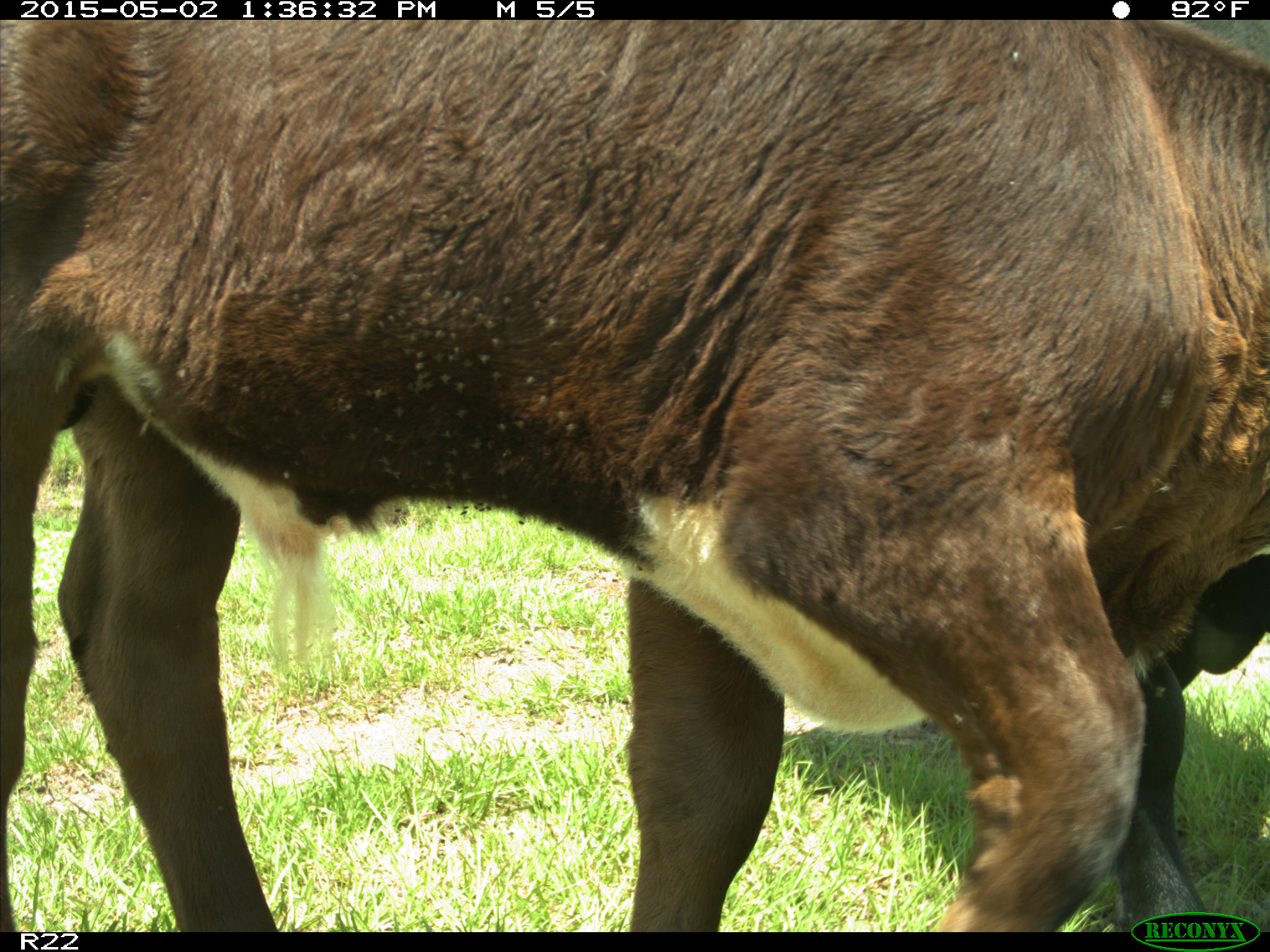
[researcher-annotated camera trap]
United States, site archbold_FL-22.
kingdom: Animalia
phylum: Chordata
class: Mammalia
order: Artiodactyla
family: Bovidae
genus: Bos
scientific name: Bos taurus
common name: domestic cow